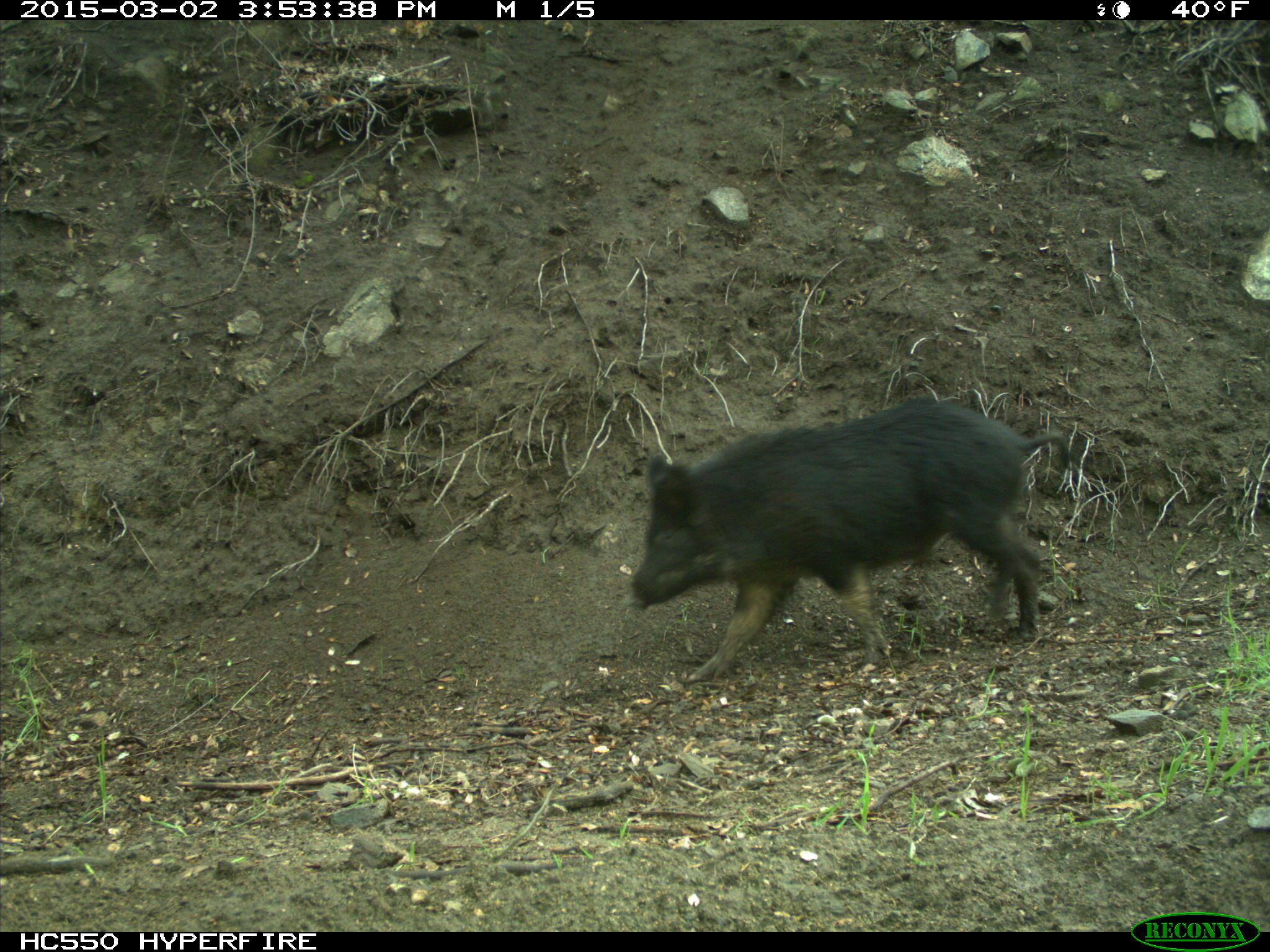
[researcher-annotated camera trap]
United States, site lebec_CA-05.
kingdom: Animalia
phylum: Chordata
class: Mammalia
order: Artiodactyla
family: Suidae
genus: Sus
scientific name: Sus scrofa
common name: wild boar